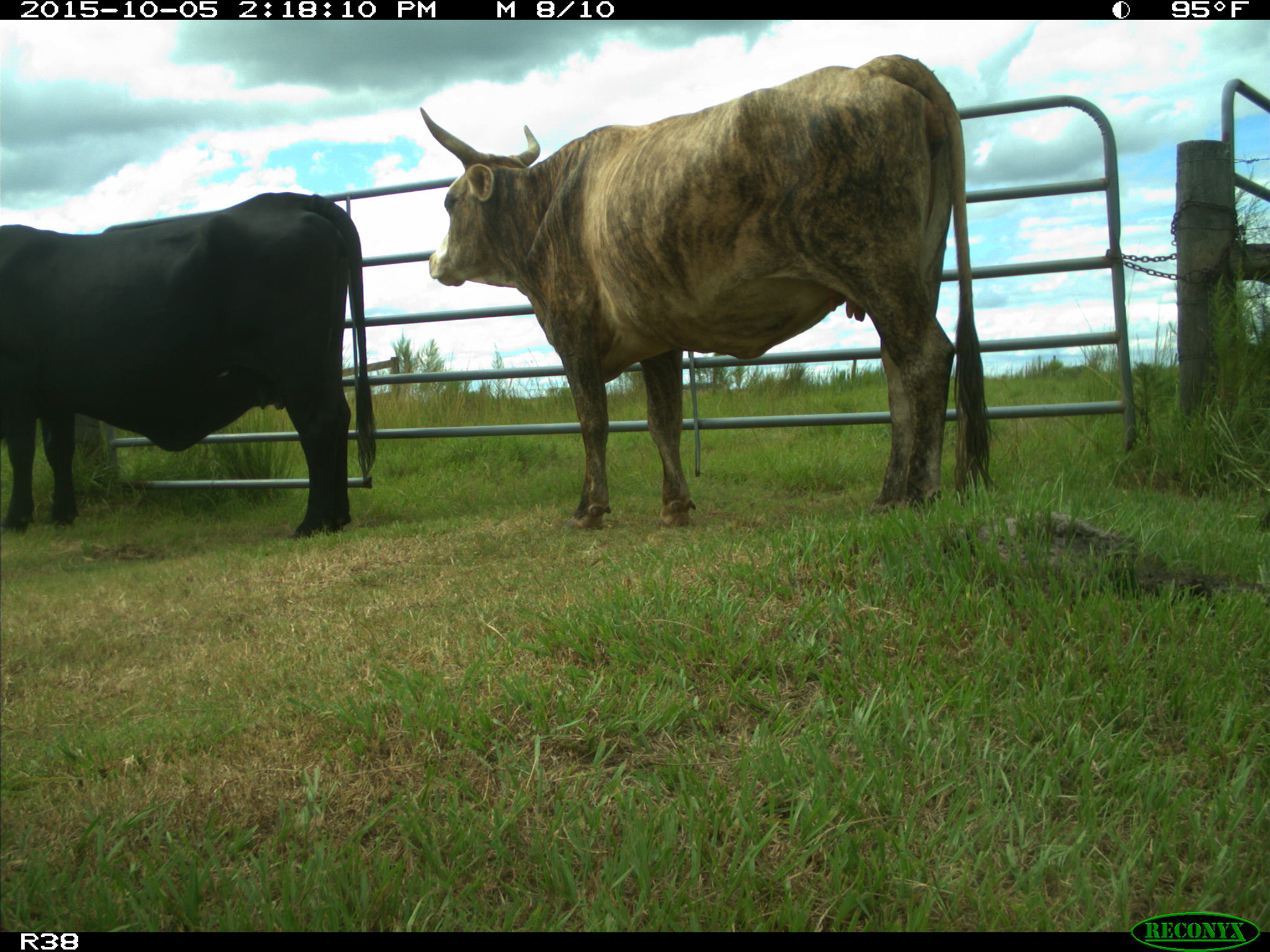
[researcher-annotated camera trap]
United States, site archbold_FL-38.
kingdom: Animalia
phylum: Chordata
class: Mammalia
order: Artiodactyla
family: Bovidae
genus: Bos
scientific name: Bos taurus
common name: domestic cow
Bos taurus (domestic cow).